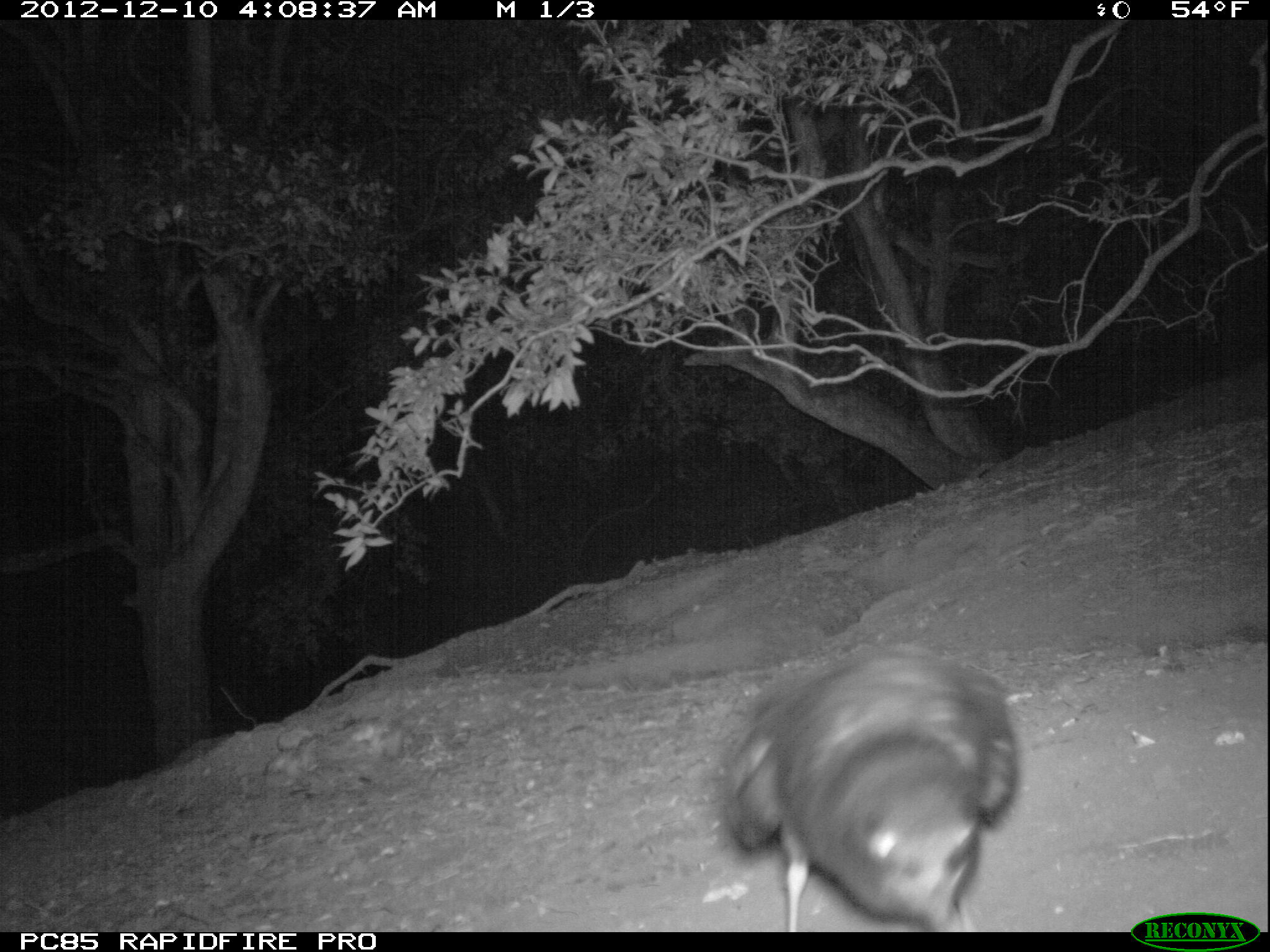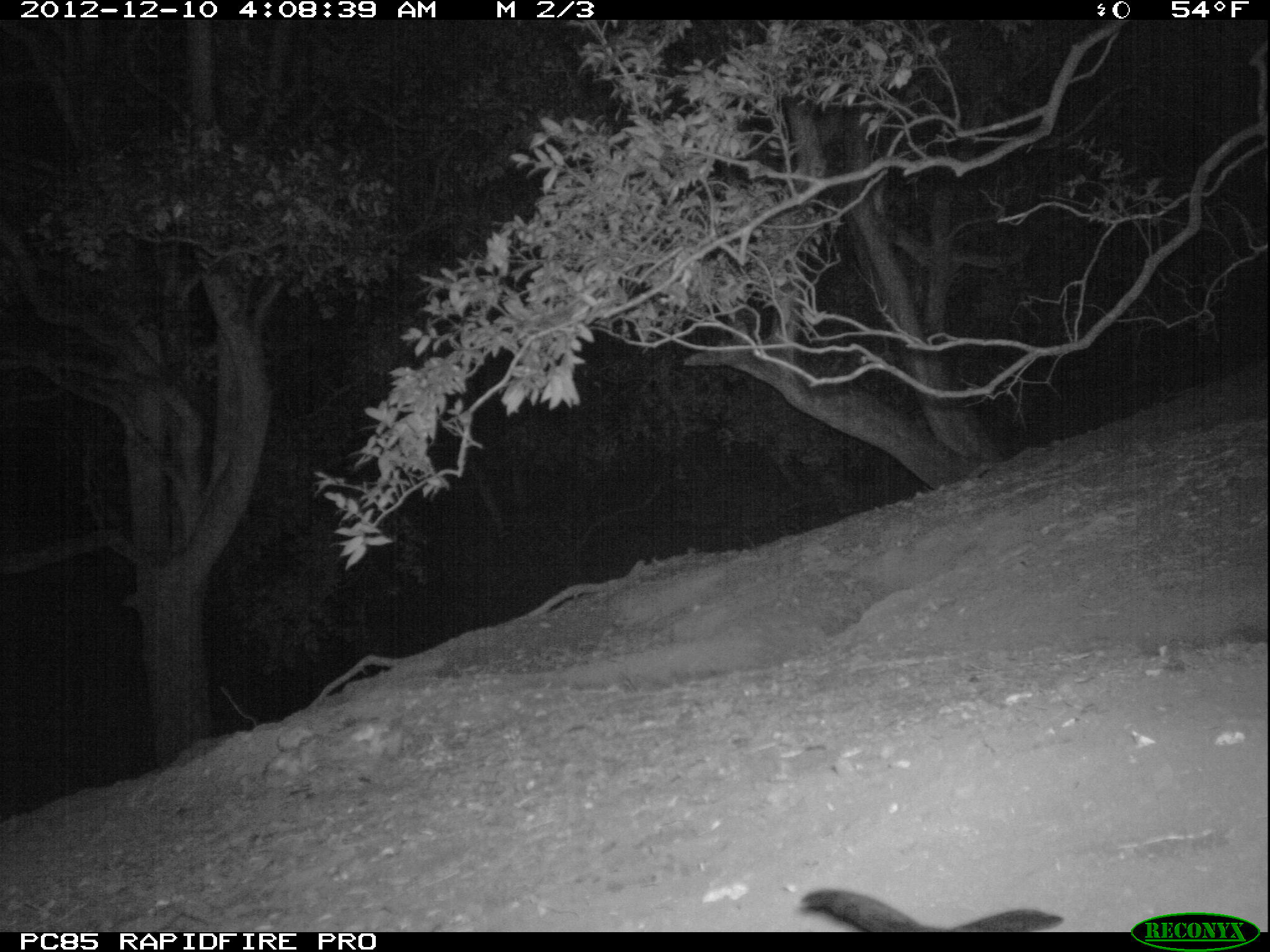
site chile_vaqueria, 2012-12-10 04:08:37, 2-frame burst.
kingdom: Animalia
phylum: Chordata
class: Aves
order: Procellariiformes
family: Procellariidae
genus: Calonectris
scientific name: Calonectris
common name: shearwater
Shearwater (Calonectris).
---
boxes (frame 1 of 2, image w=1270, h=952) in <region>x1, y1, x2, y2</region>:
shearwater: <region>717, 648, 1023, 932</region>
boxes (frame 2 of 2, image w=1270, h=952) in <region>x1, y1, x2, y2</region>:
unknown: <region>785, 888, 1067, 933</region>